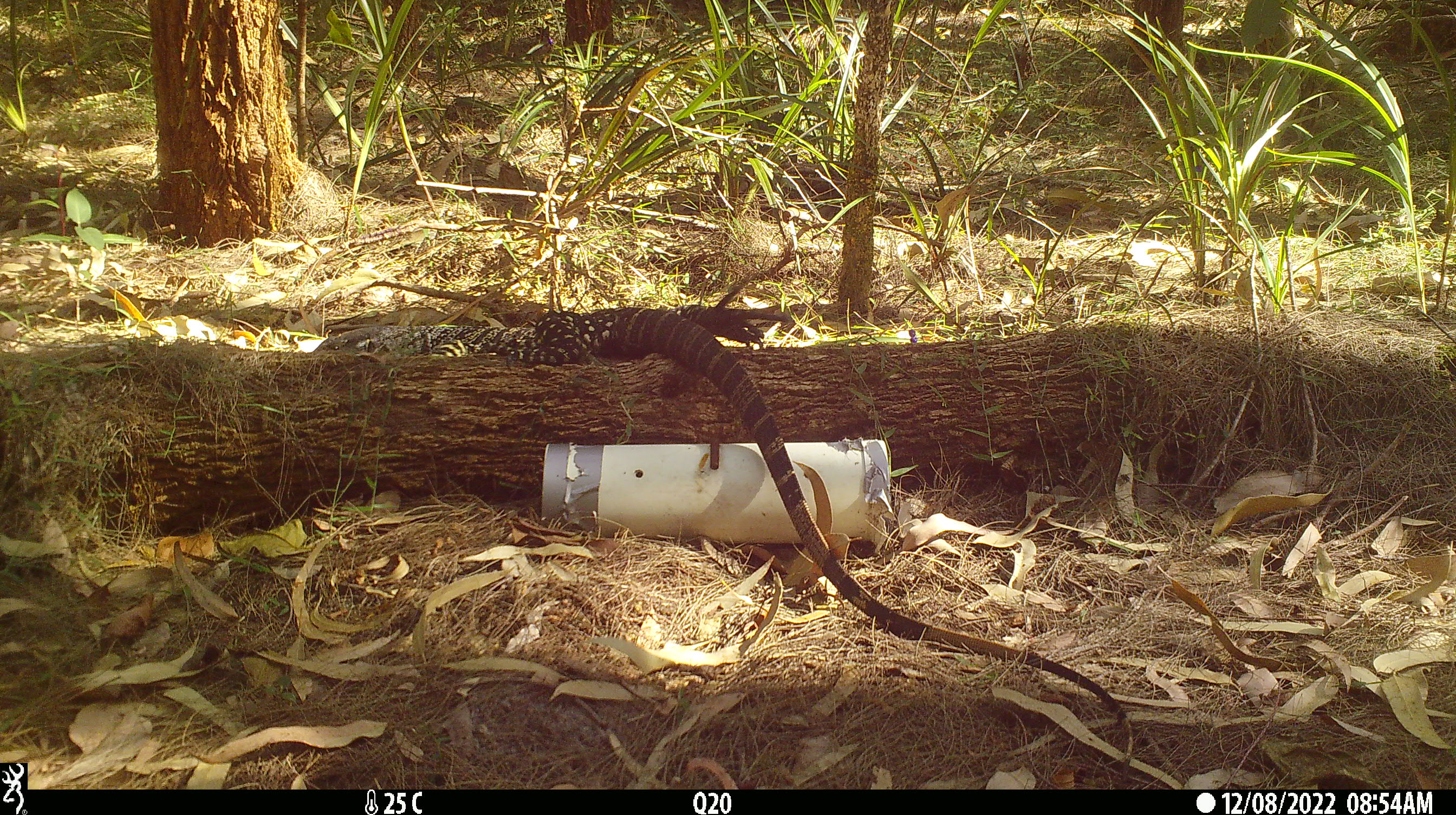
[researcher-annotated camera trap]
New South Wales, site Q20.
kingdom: Animalia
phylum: Chordata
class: Reptilia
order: Squamata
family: Varanidae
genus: Varanus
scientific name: Varanus varius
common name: lace monitor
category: goanna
Goanna (lace monitor) (Varanus varius).